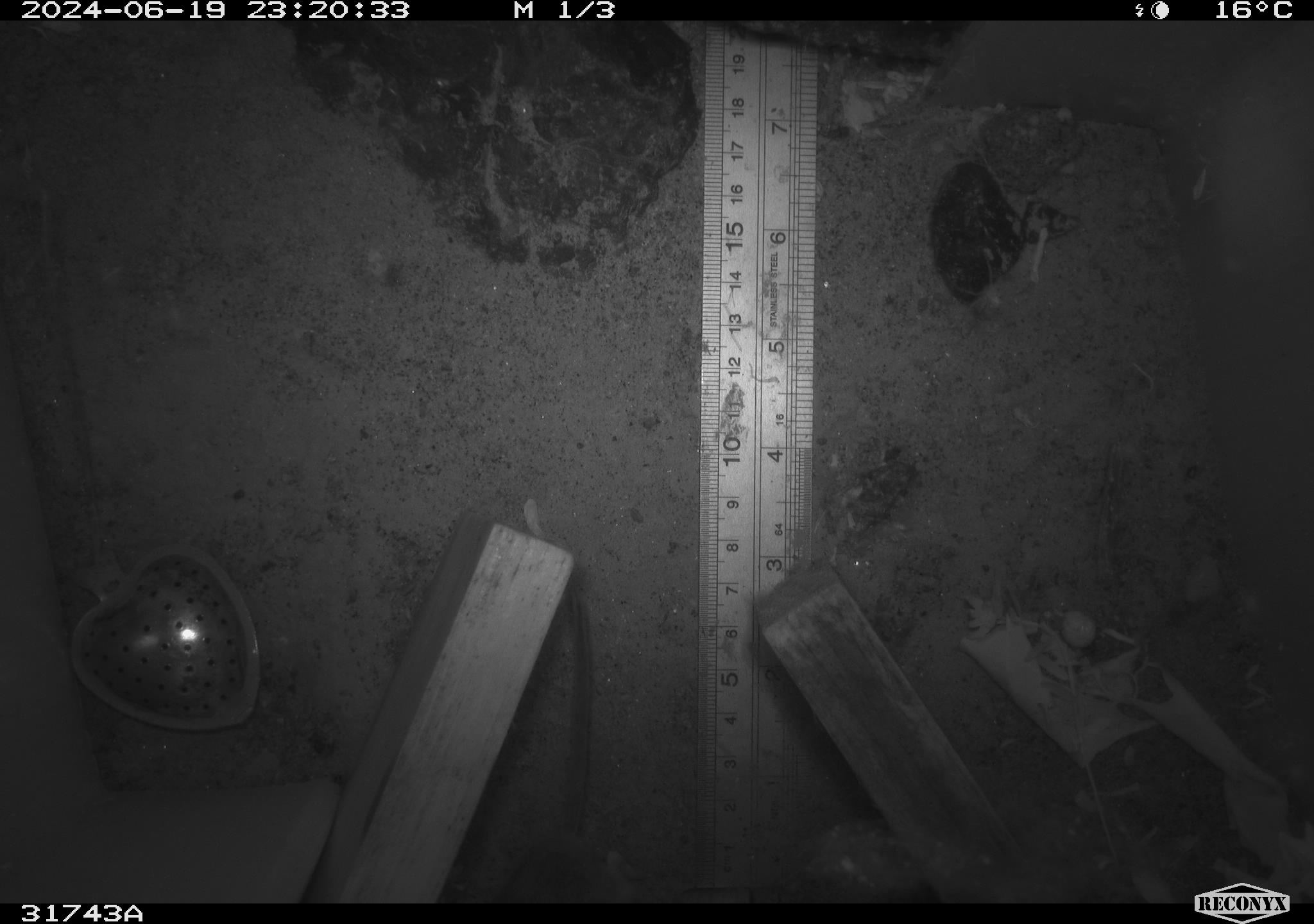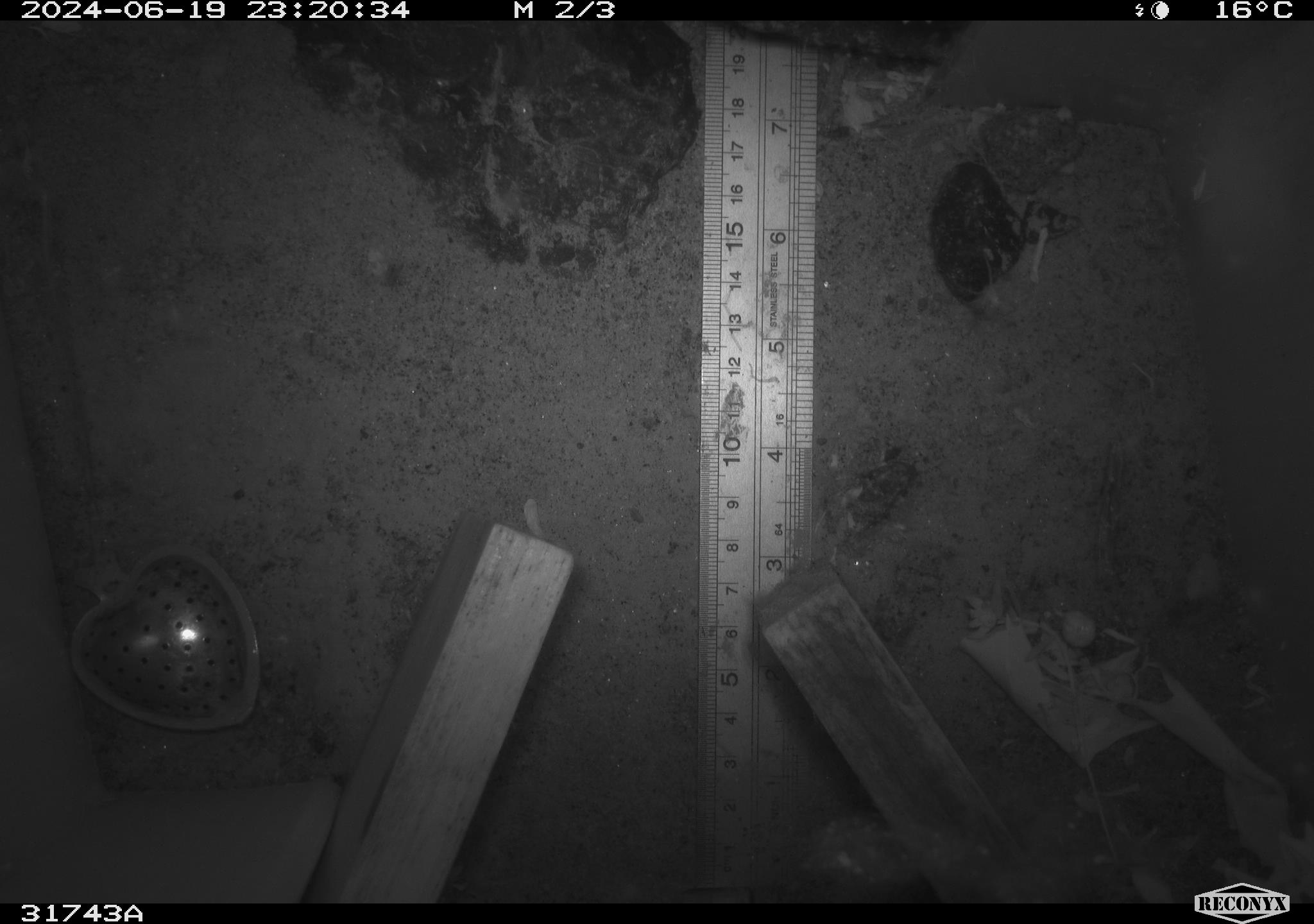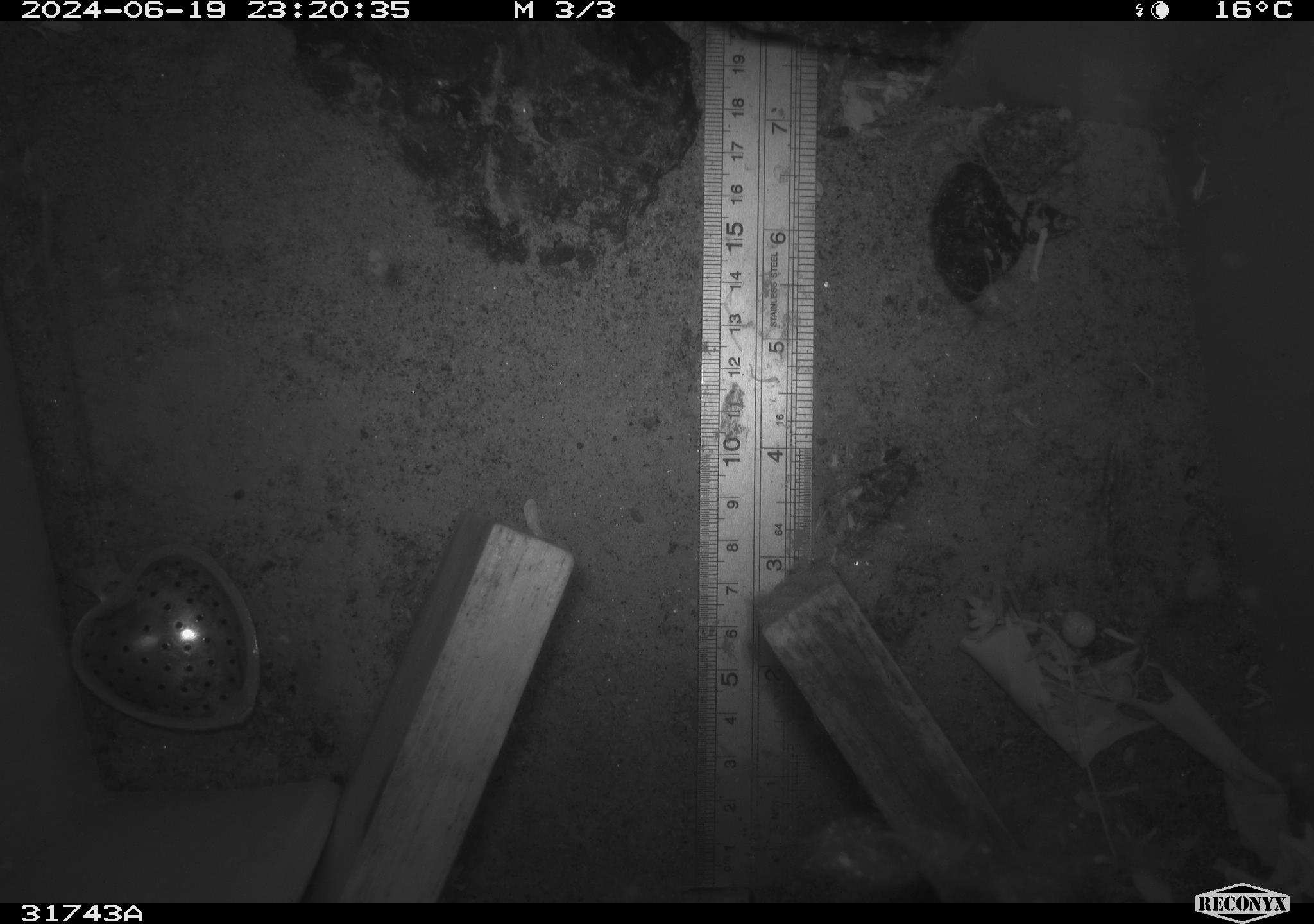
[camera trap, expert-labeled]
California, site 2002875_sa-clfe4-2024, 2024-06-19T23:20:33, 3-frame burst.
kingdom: Animalia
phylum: Chordata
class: Mammalia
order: Rodentia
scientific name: Rodentia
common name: rodent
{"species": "rodent (Rodentia)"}